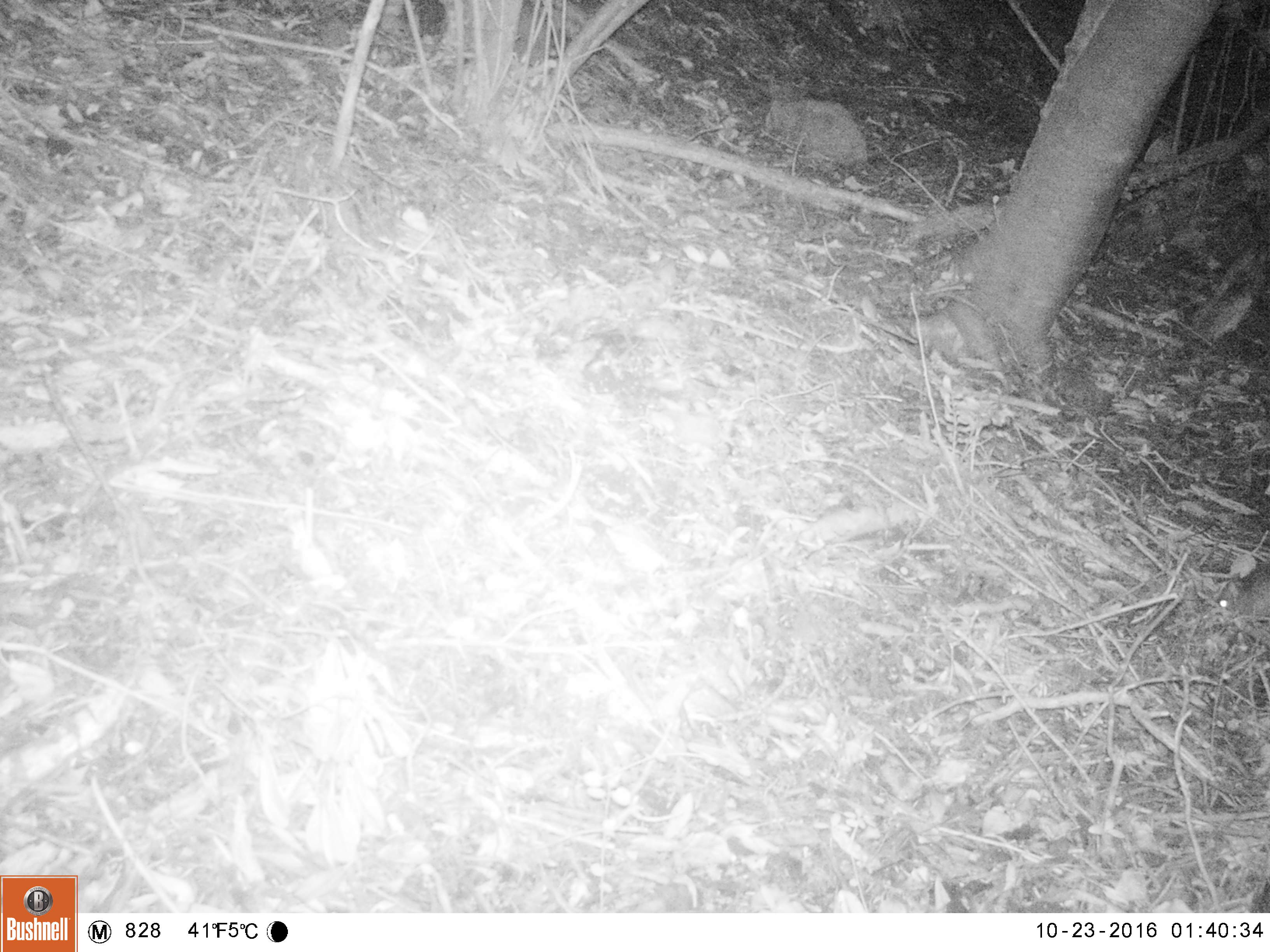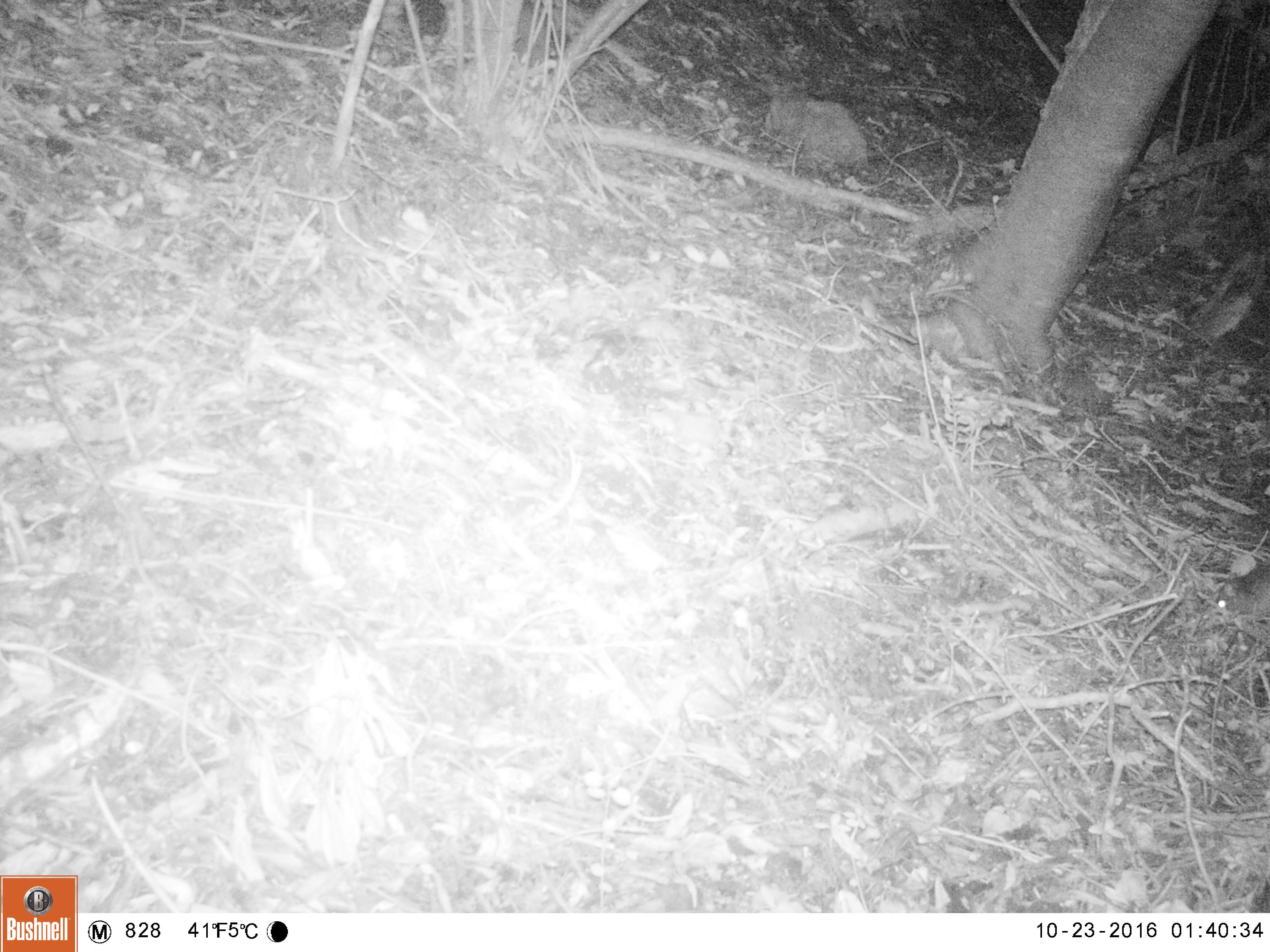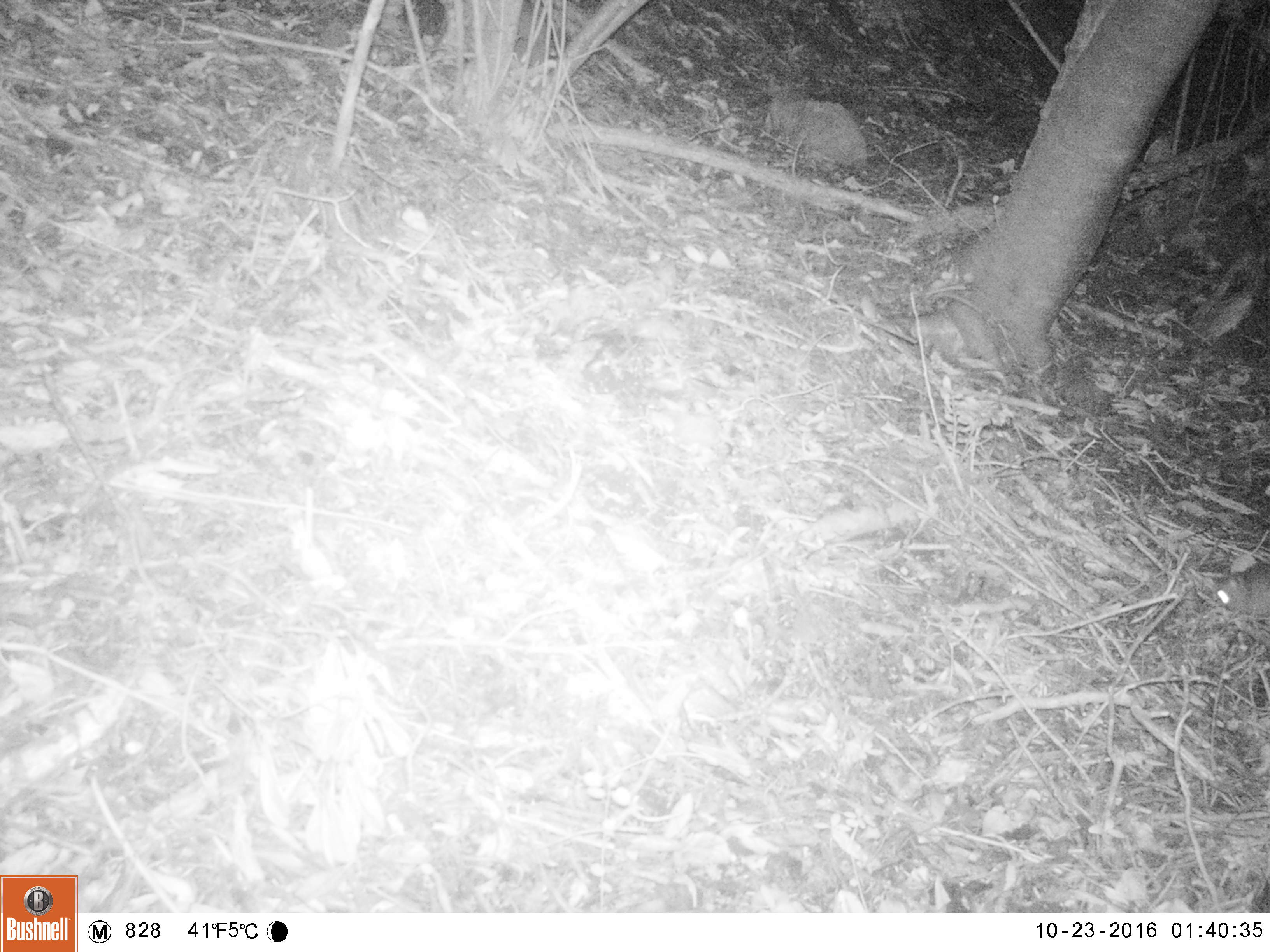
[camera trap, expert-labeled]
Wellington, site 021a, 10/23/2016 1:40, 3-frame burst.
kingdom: Animalia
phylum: Chordata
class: Mammalia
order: Rodentia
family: Muridae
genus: Rattus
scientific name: Rattus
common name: rat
Rat (Rattus).